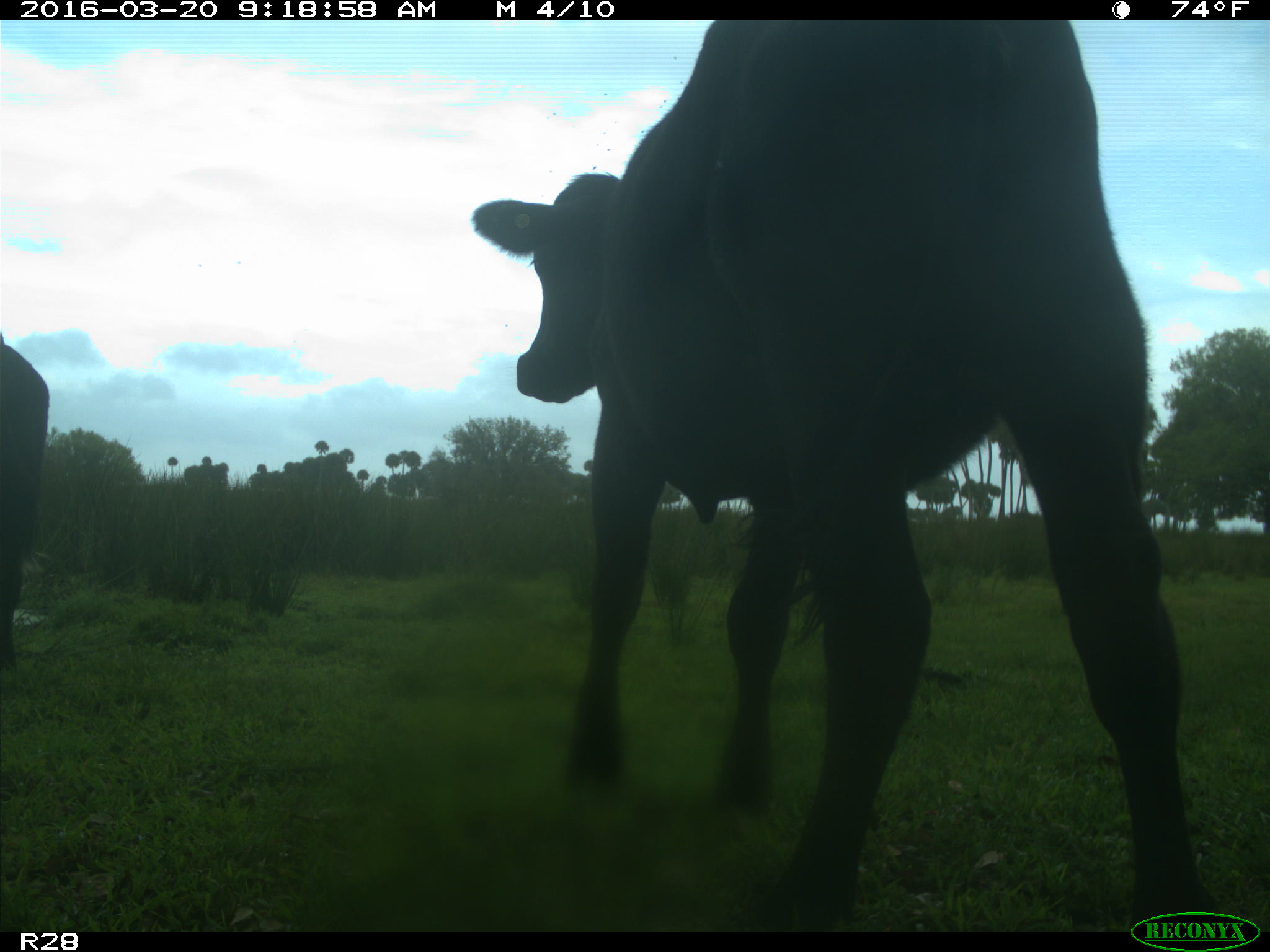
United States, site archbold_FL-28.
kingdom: Animalia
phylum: Chordata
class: Mammalia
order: Artiodactyla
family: Bovidae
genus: Bos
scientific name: Bos taurus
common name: domestic cow